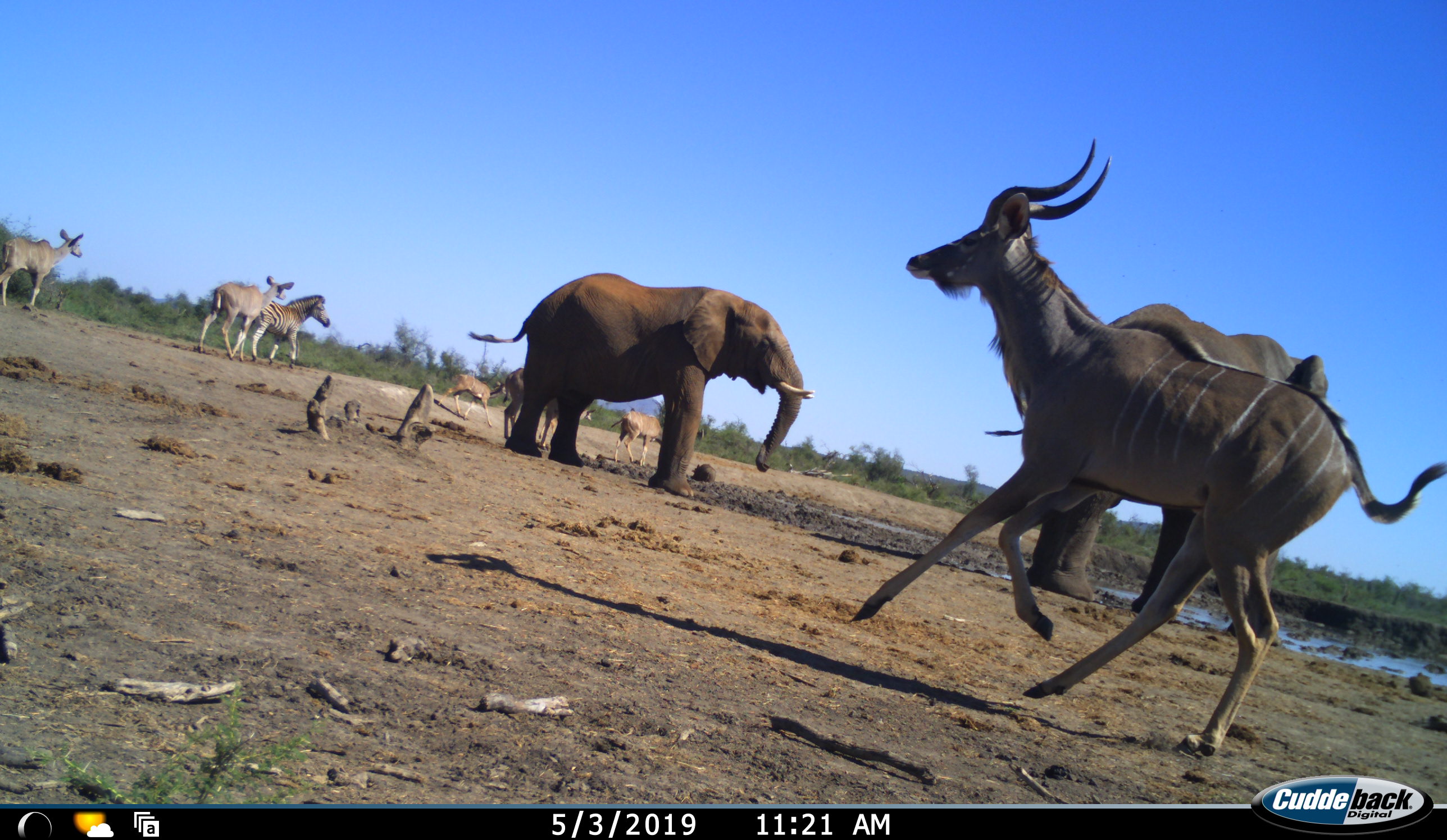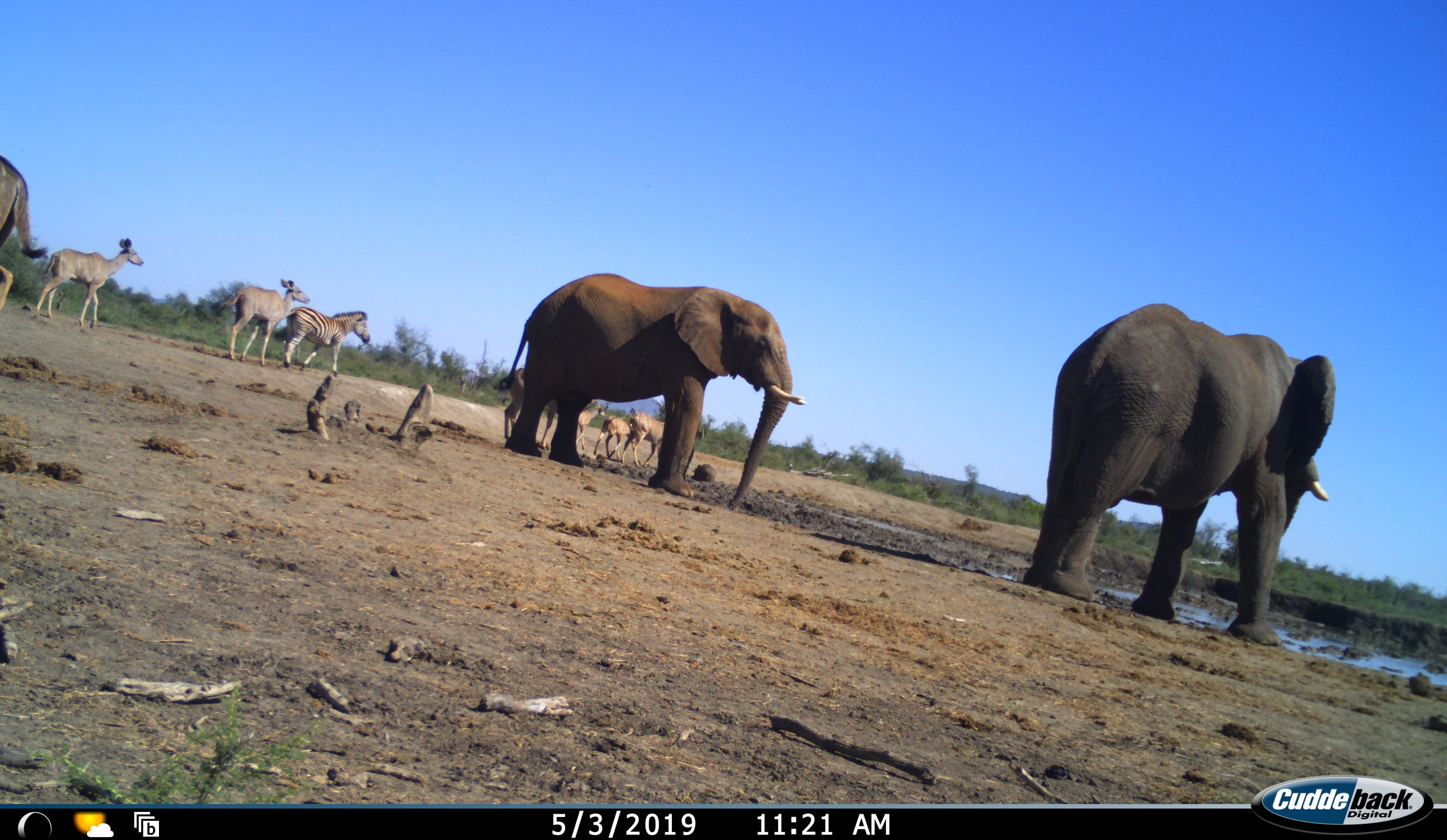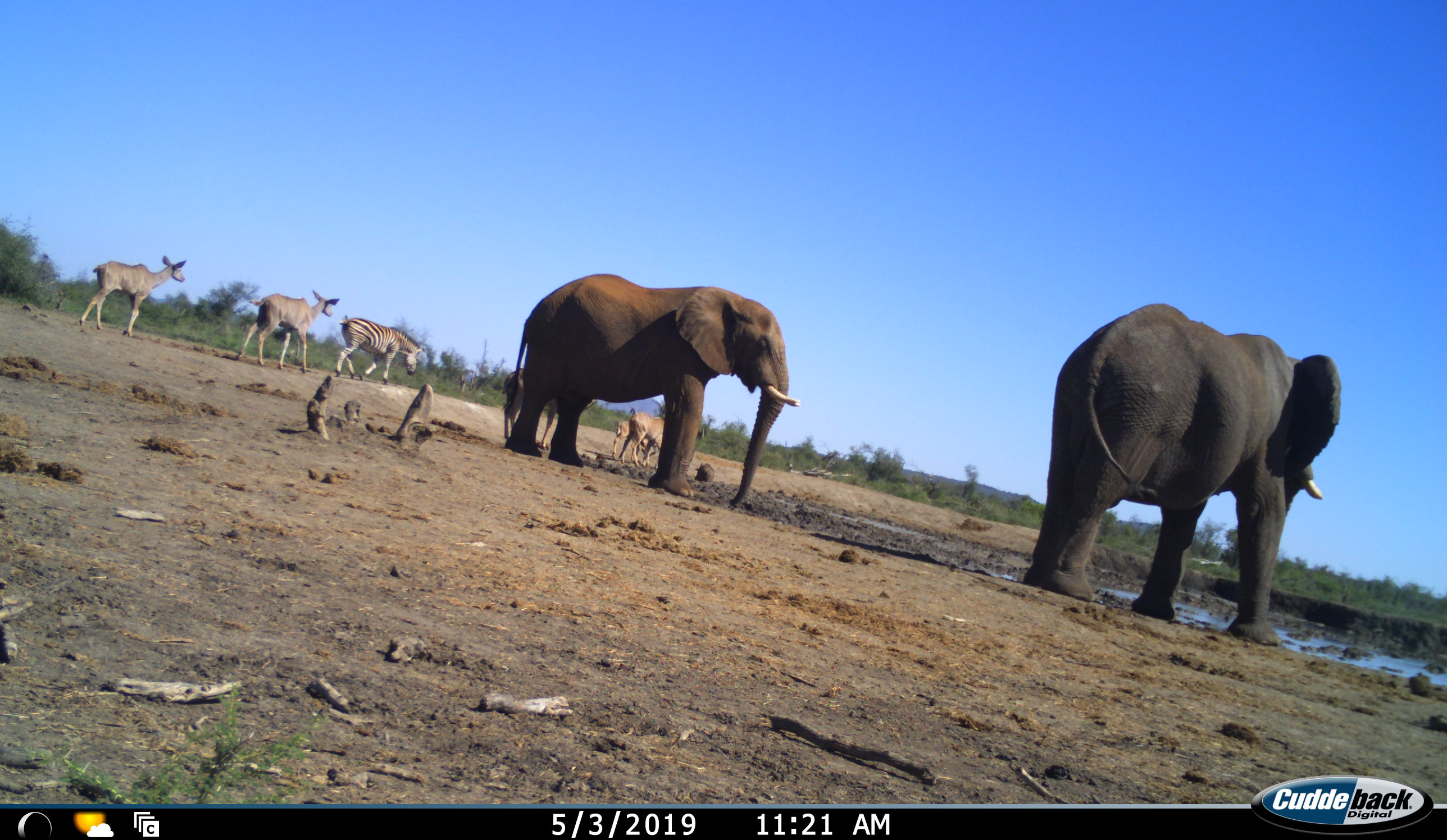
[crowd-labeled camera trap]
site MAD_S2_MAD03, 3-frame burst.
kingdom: Animalia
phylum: Chordata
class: Mammalia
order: Proboscidea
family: Elephantidae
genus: Loxodonta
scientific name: Loxodonta africana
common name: african bush elephant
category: elephant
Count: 2.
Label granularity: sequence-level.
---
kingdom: Animalia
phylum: Chordata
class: Mammalia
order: Artiodactyla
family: Bovidae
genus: Tragelaphus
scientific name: Tragelaphus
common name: kudu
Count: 2.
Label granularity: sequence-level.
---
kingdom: Animalia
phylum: Chordata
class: Mammalia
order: Perissodactyla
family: Equidae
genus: Equus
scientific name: Equus quagga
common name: plains zebra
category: zebraplains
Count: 1.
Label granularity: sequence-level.